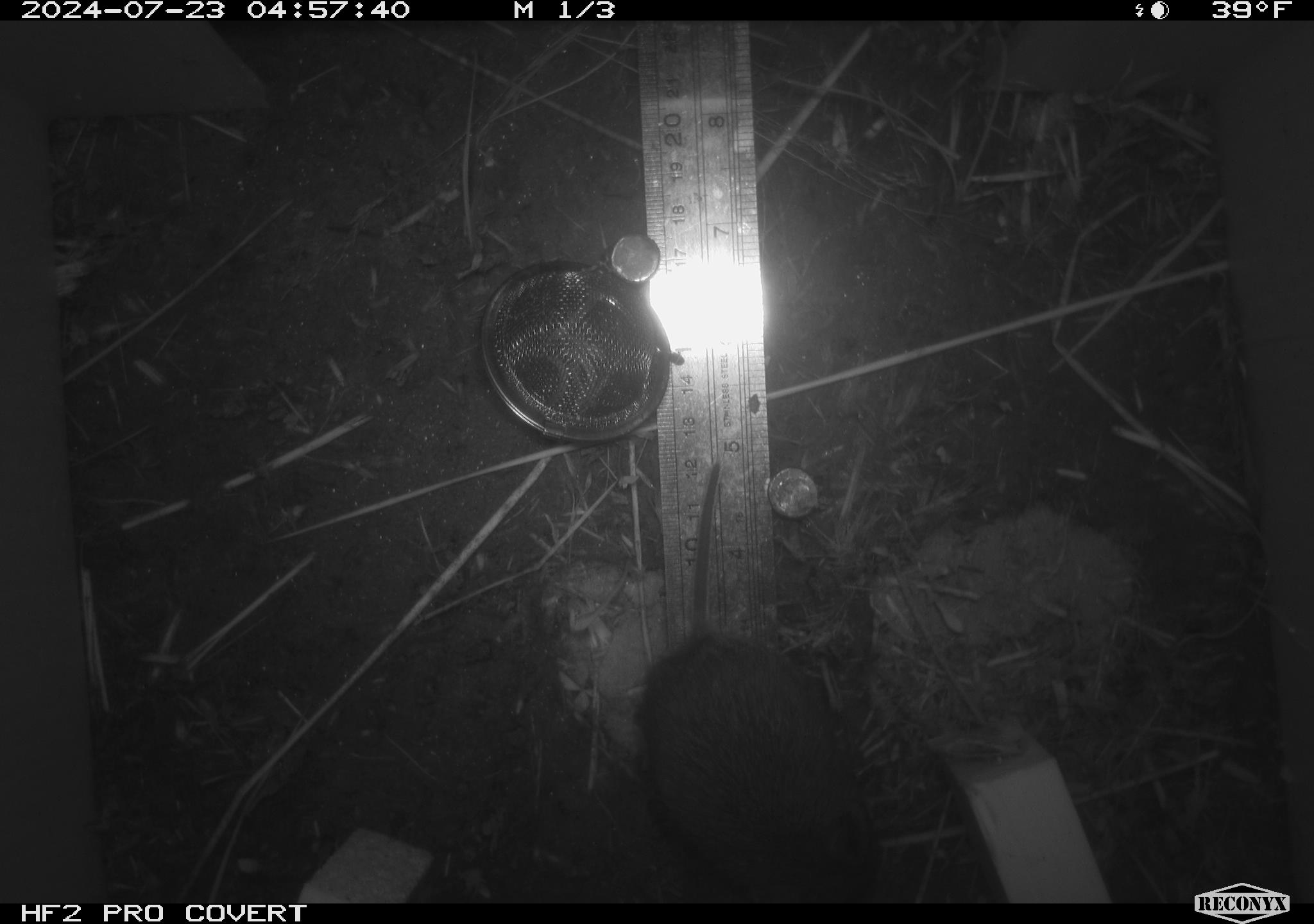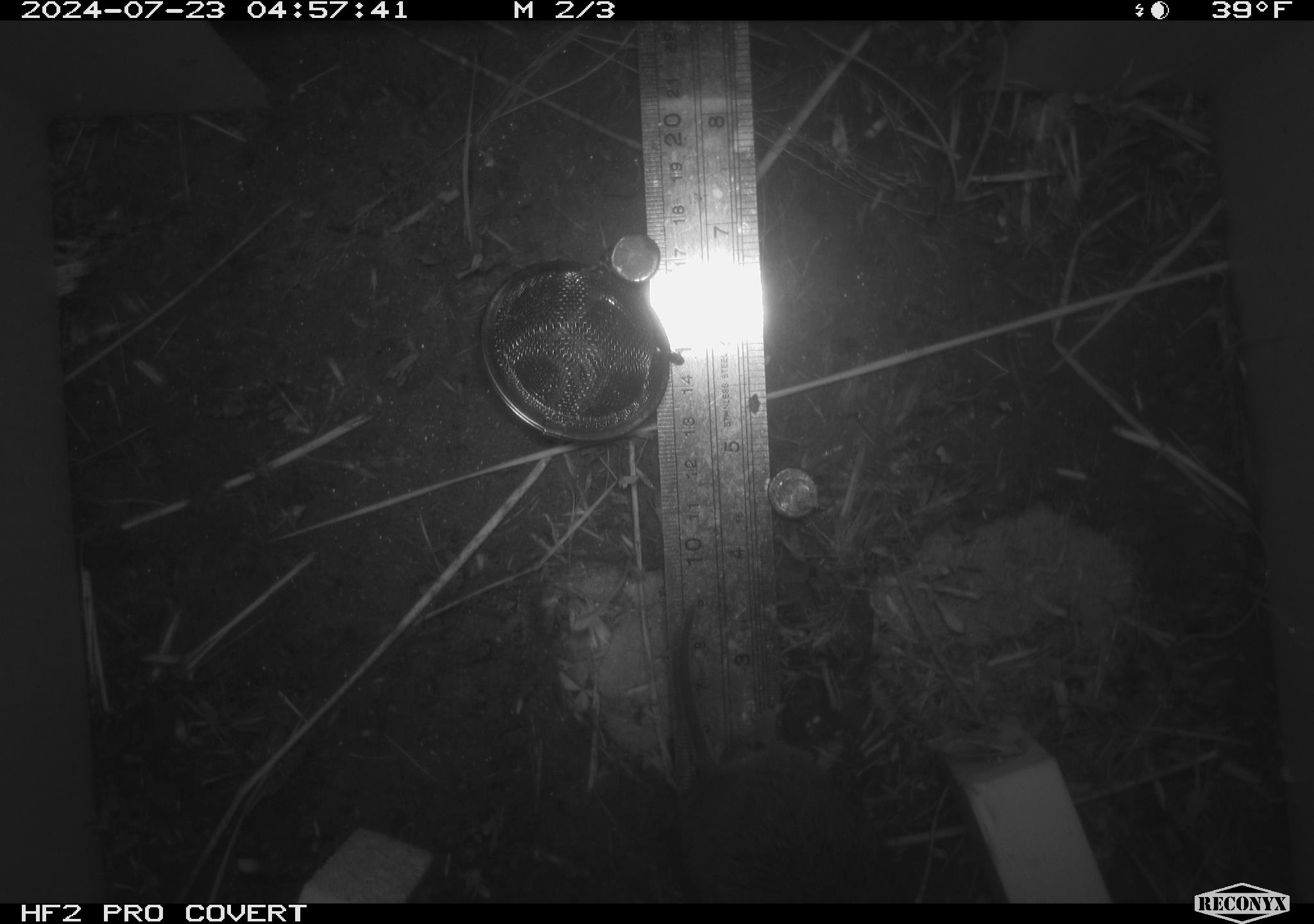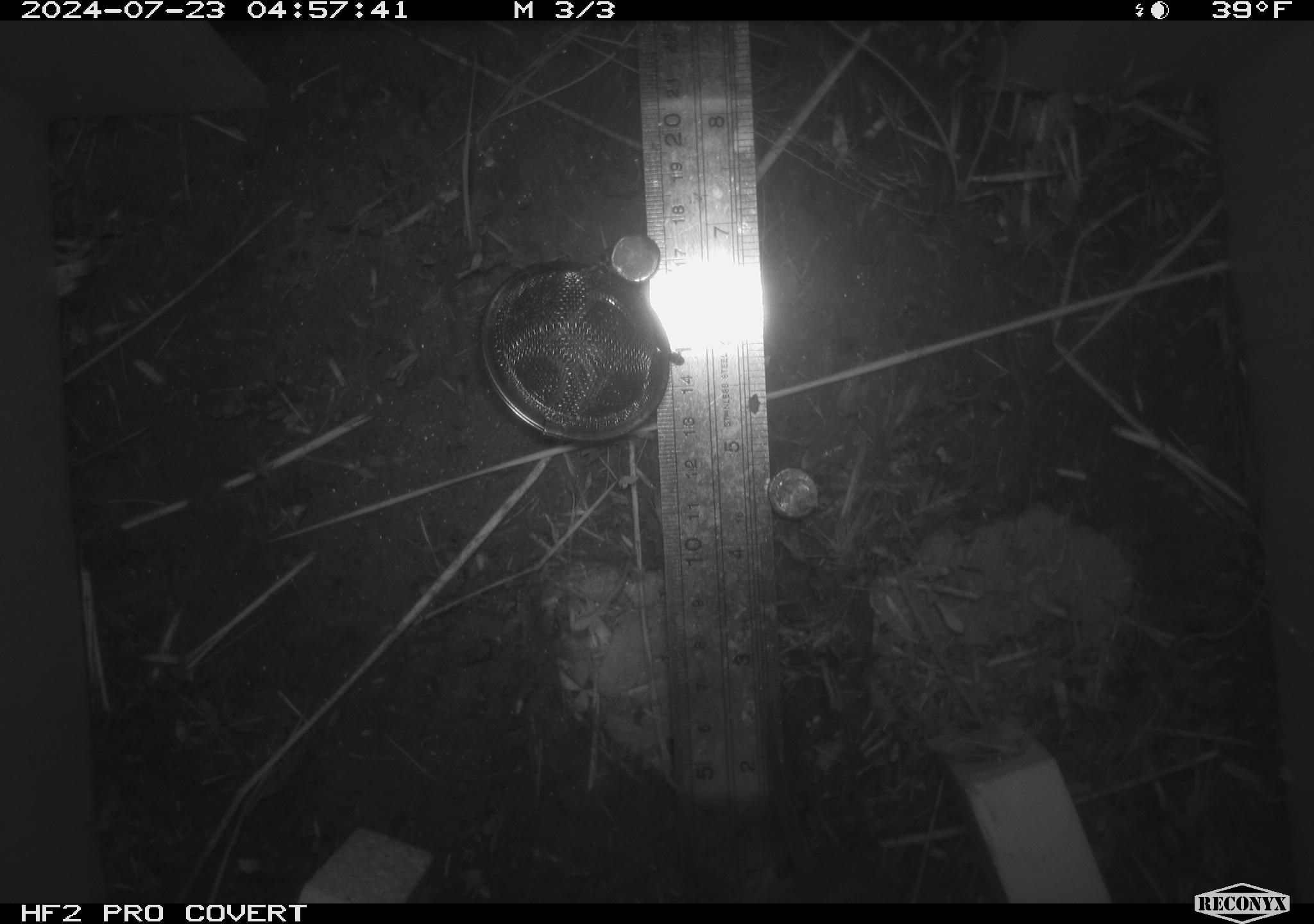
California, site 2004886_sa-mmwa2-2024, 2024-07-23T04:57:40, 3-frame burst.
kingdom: Animalia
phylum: Chordata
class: Mammalia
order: Rodentia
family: Cricetidae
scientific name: Arvicolinae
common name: voles, lemmings, and muskrats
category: arvicolinae subfamily